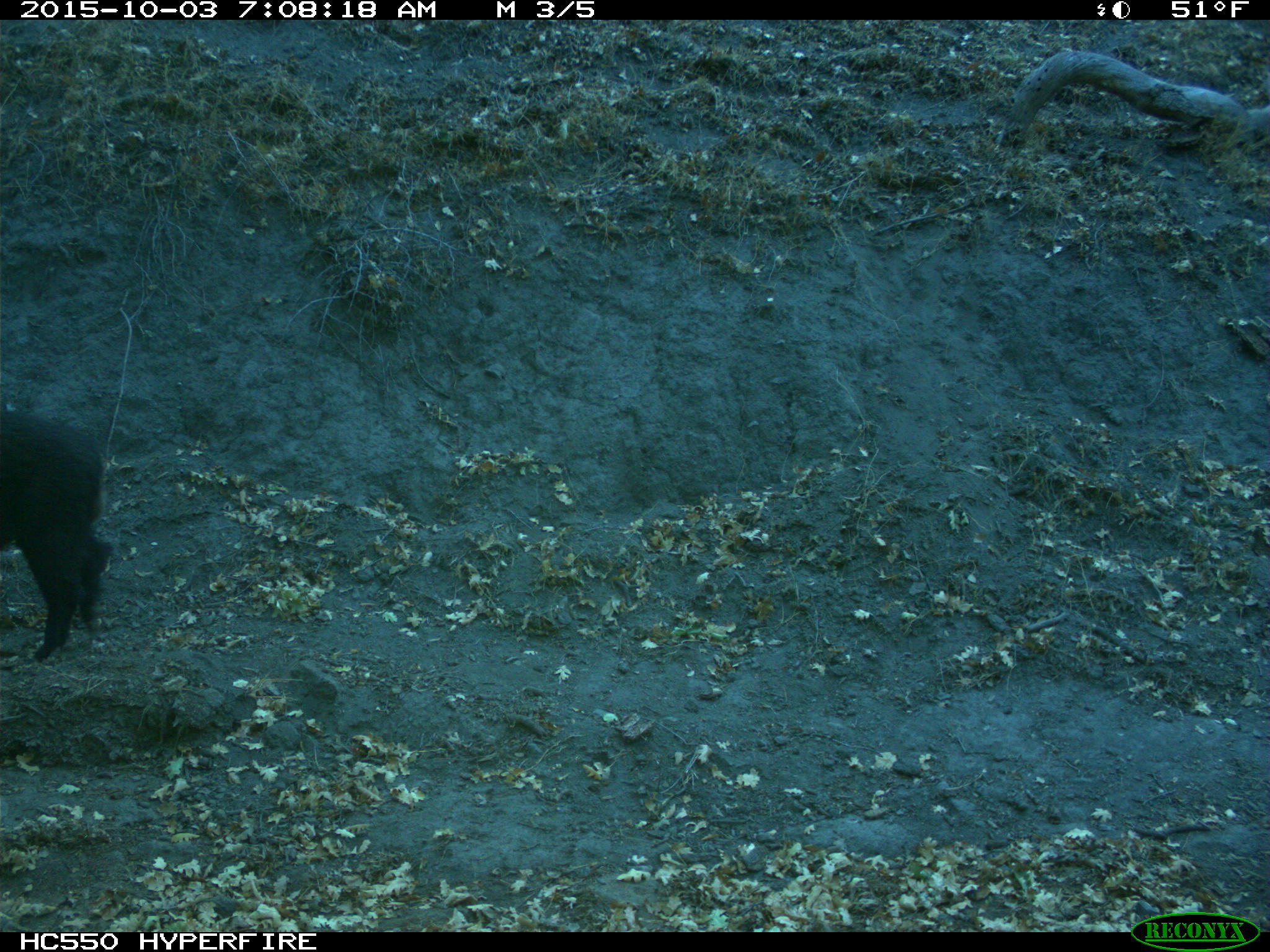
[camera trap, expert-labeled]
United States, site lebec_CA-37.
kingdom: Animalia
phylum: Chordata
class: Mammalia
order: Artiodactyla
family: Suidae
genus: Sus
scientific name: Sus scrofa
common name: wild boar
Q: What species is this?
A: Sus scrofa (wild boar).